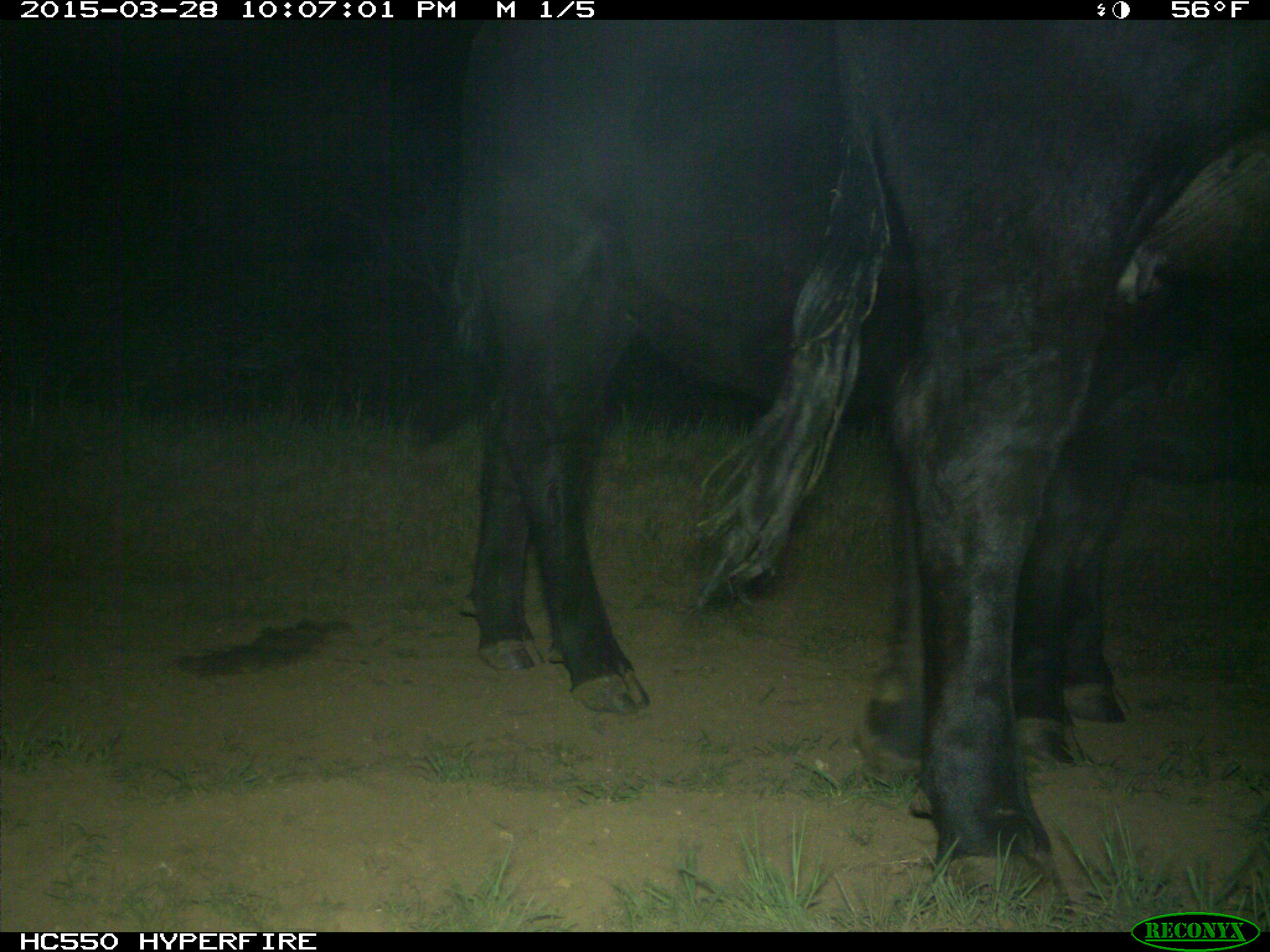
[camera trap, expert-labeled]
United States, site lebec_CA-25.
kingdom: Animalia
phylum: Chordata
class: Mammalia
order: Artiodactyla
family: Bovidae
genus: Bos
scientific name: Bos taurus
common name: domestic cow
Bos taurus (domestic cow).